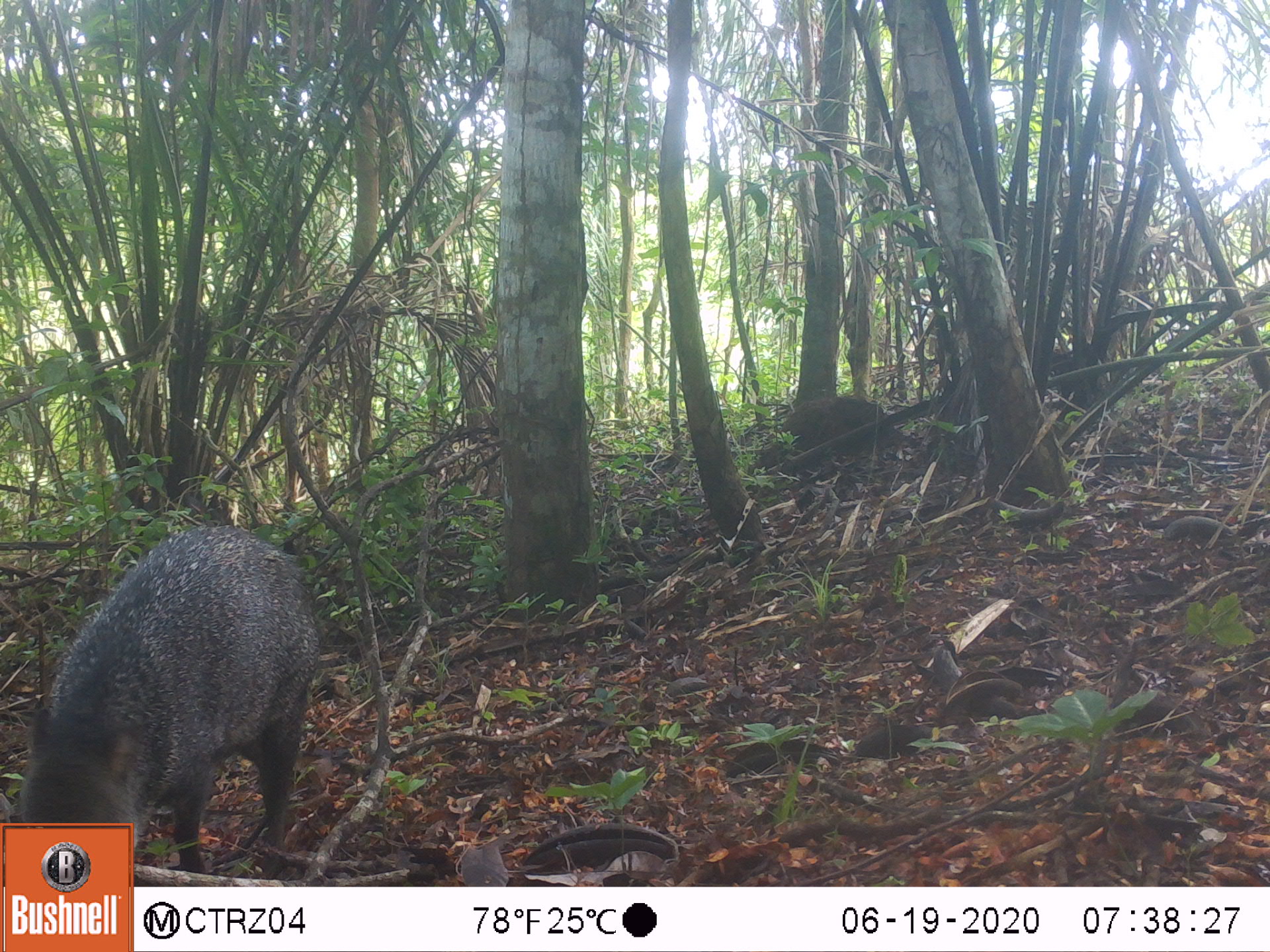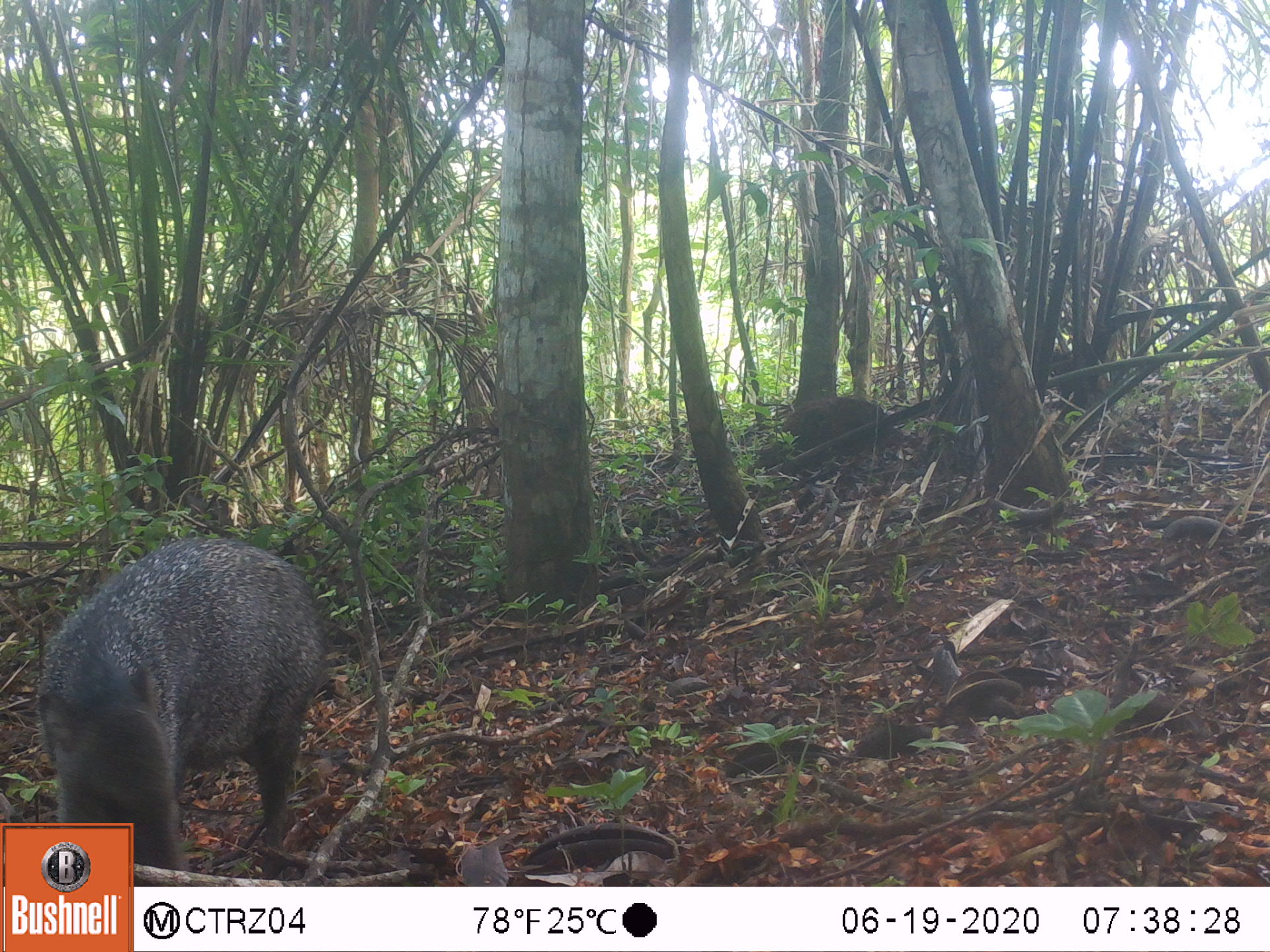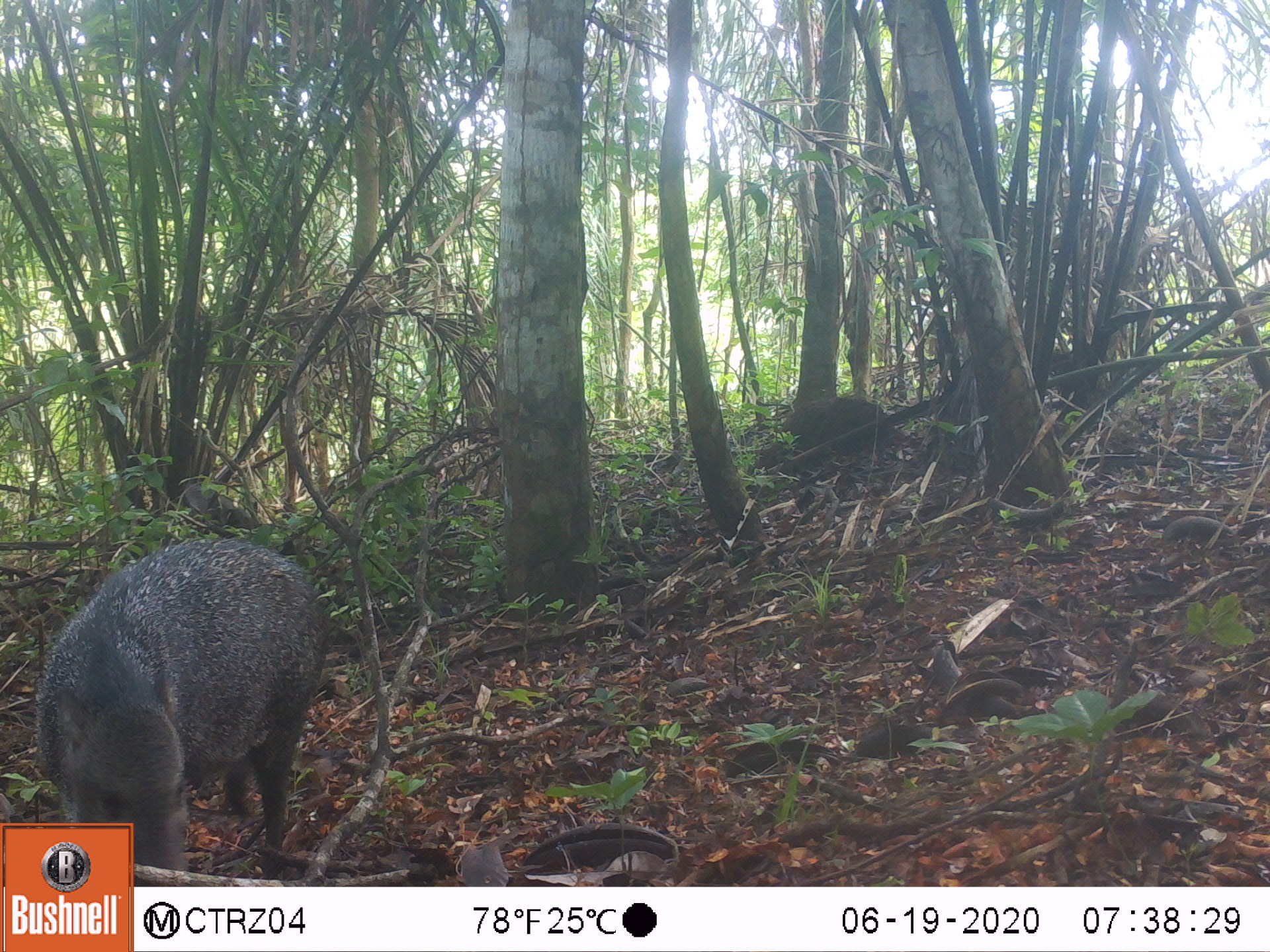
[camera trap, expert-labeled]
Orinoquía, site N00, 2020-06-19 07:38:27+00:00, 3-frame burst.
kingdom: Animalia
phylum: Chordata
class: Mammalia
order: Artiodactyla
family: Tayassuidae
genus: Pecari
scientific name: Pecari tajacu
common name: collared peccary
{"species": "collared peccary (Pecari tajacu)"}